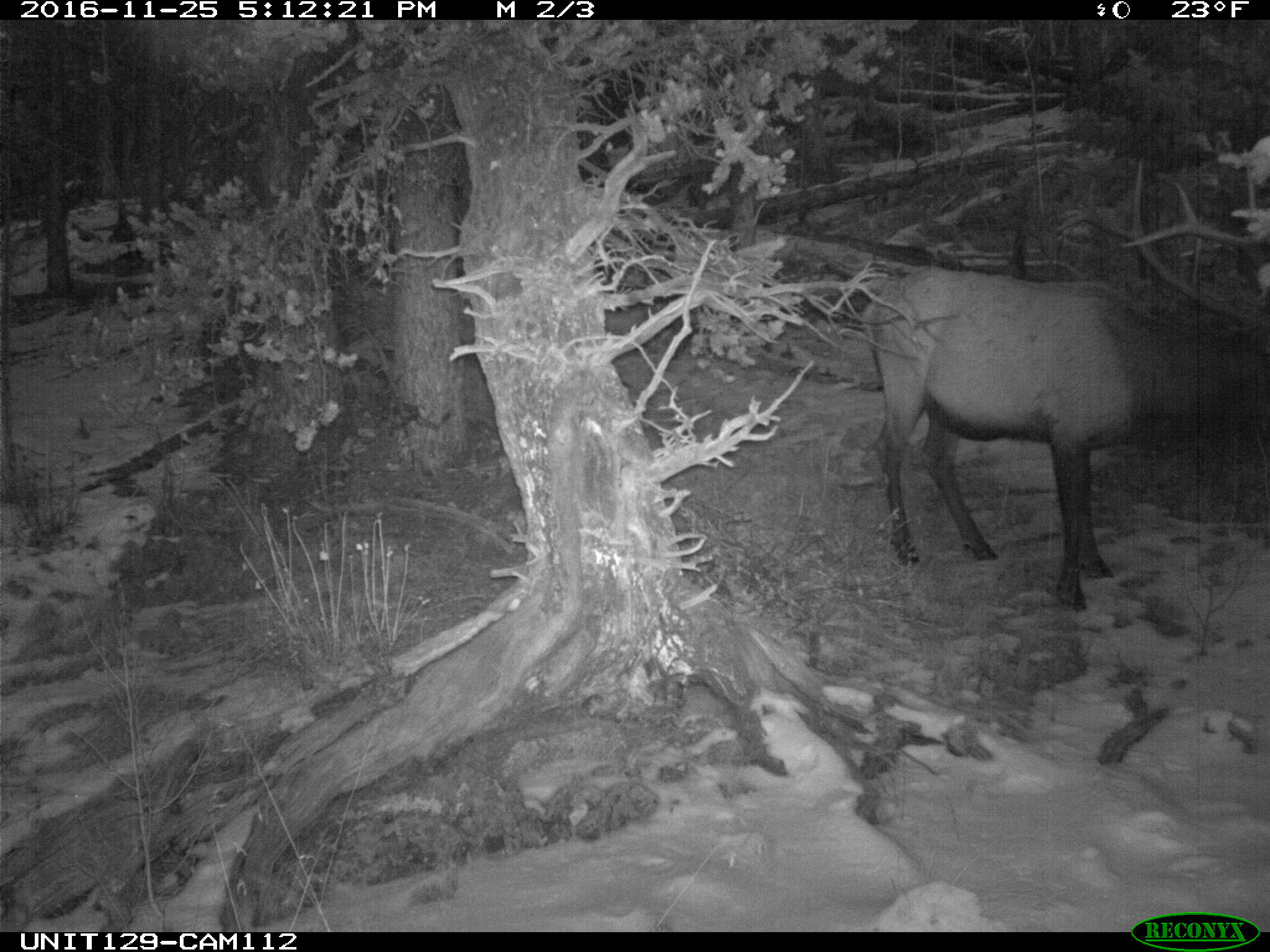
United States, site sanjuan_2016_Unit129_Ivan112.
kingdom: Animalia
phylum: Chordata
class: Mammalia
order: Artiodactyla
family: Cervidae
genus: Cervus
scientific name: Cervus elaphus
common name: red deer